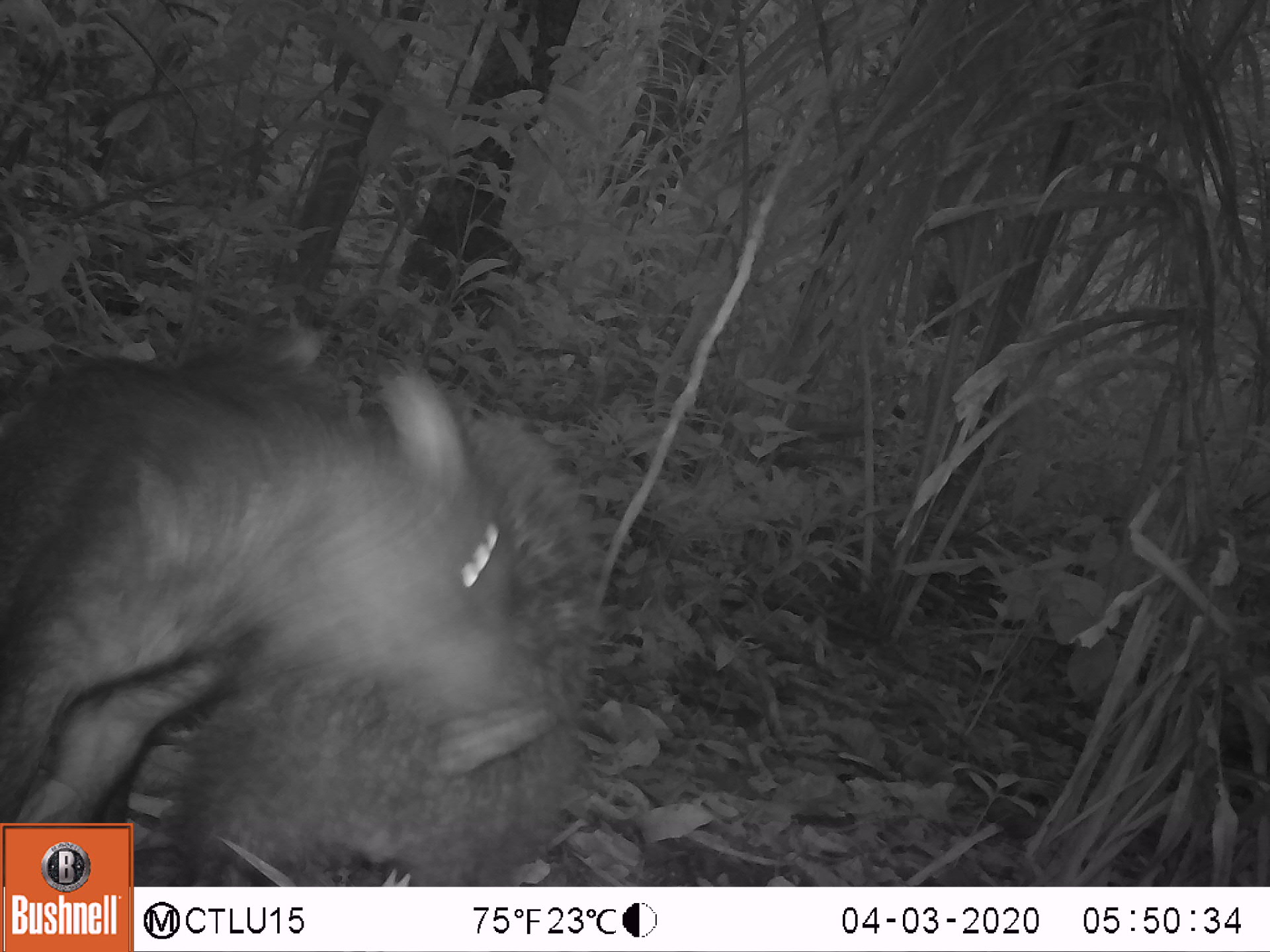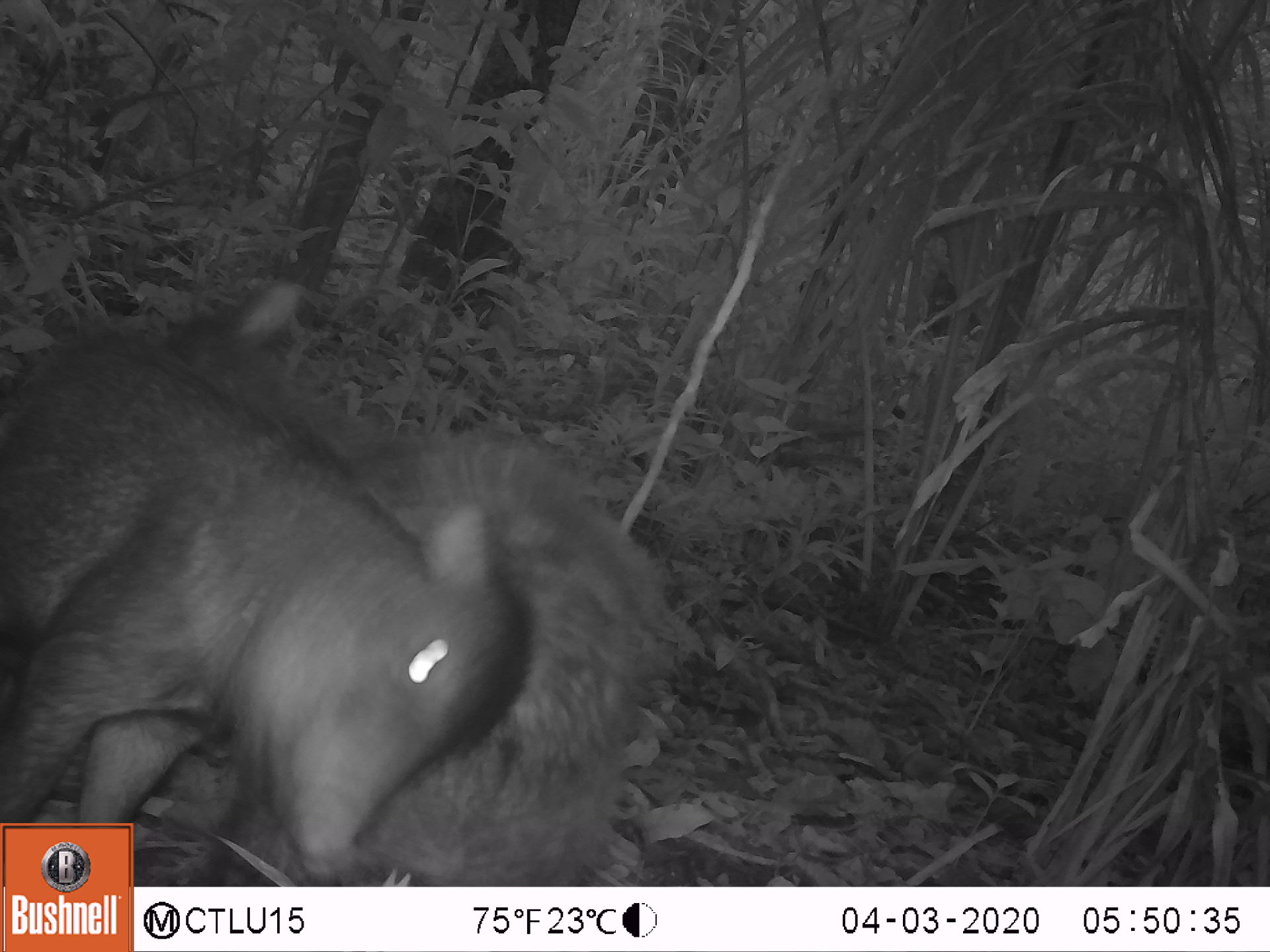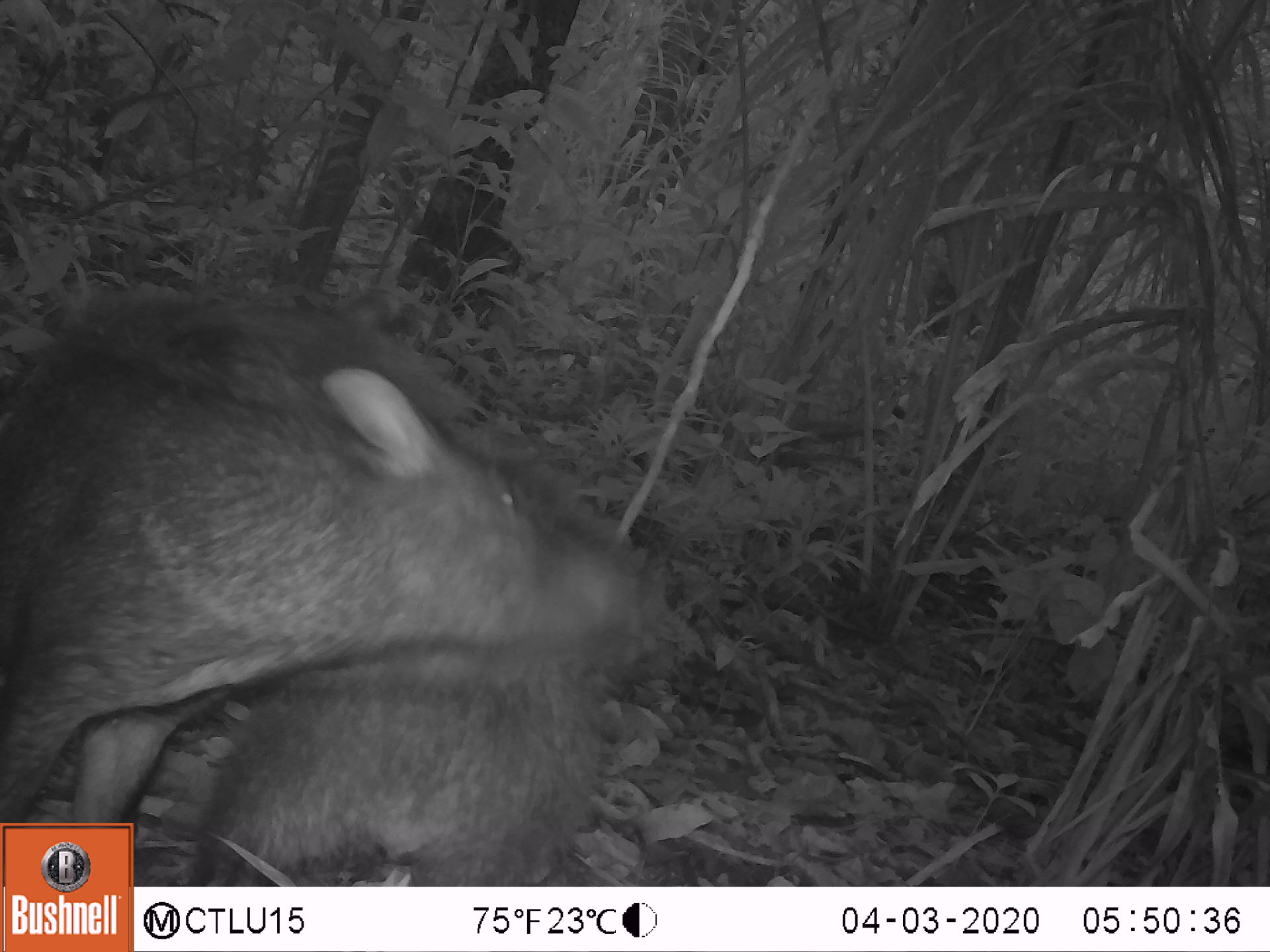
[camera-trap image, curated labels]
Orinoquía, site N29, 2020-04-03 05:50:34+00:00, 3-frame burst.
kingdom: Animalia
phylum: Chordata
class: Mammalia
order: Artiodactyla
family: Tayassuidae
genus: Pecari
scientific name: Pecari tajacu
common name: collared peccary